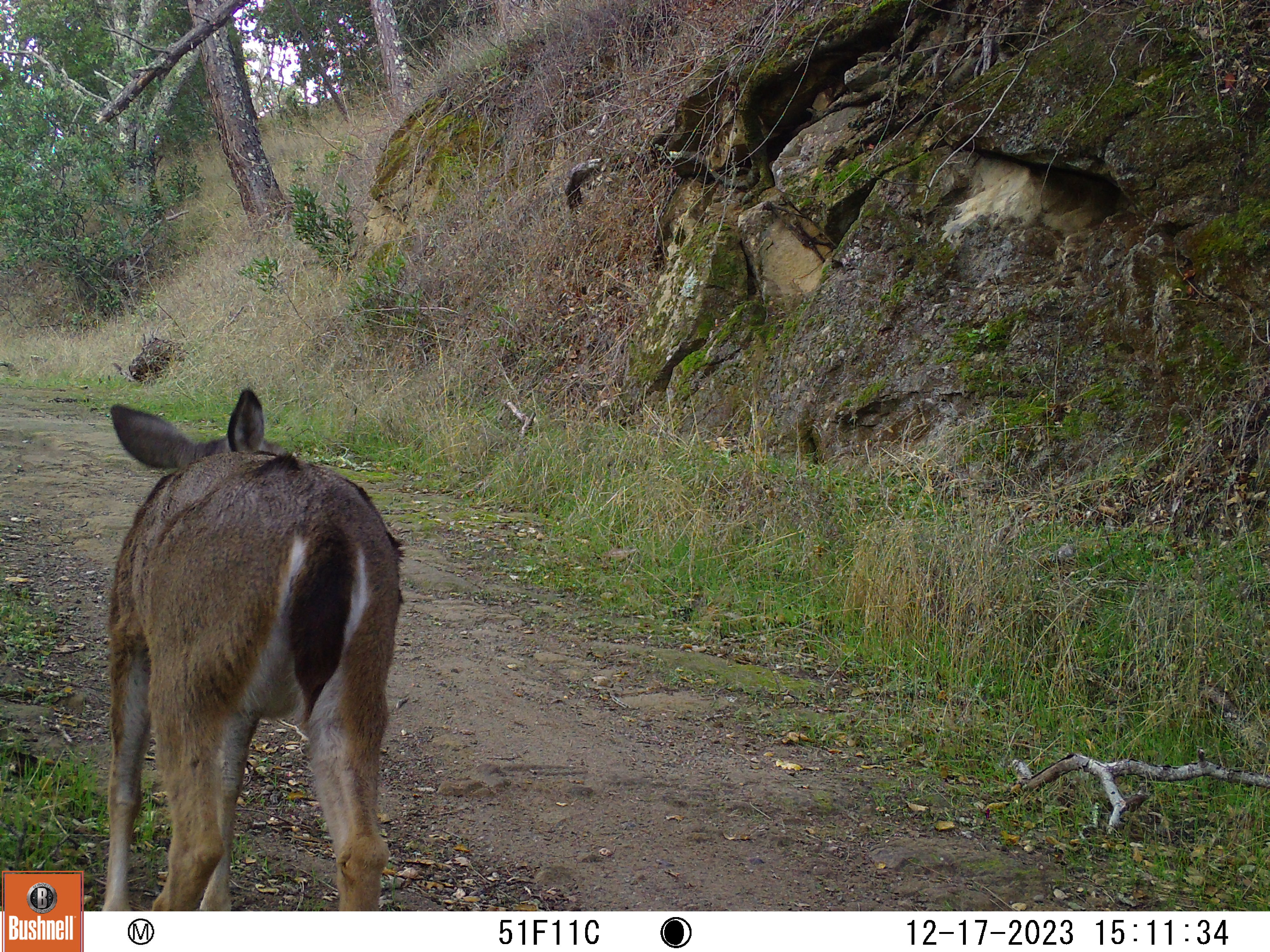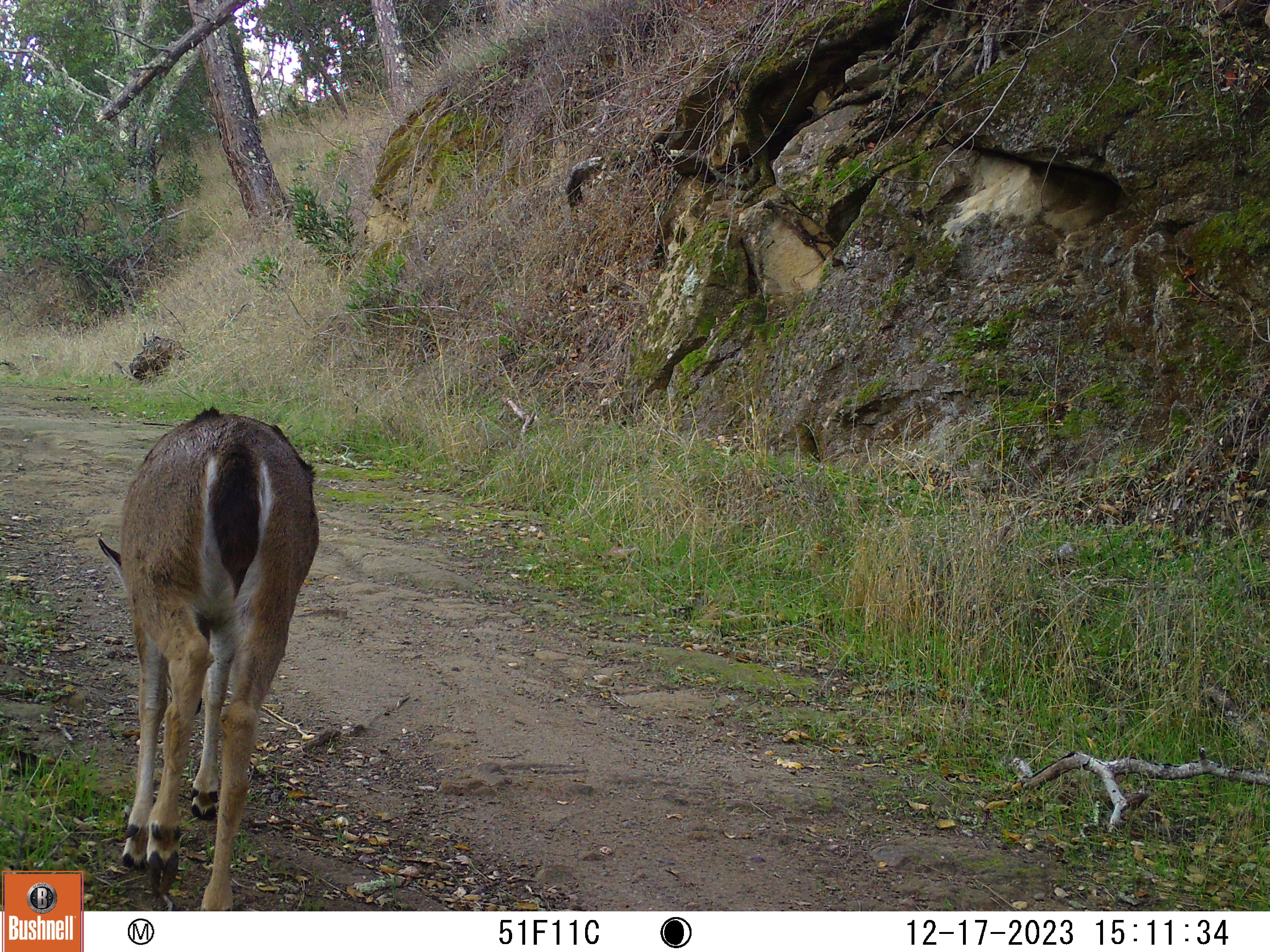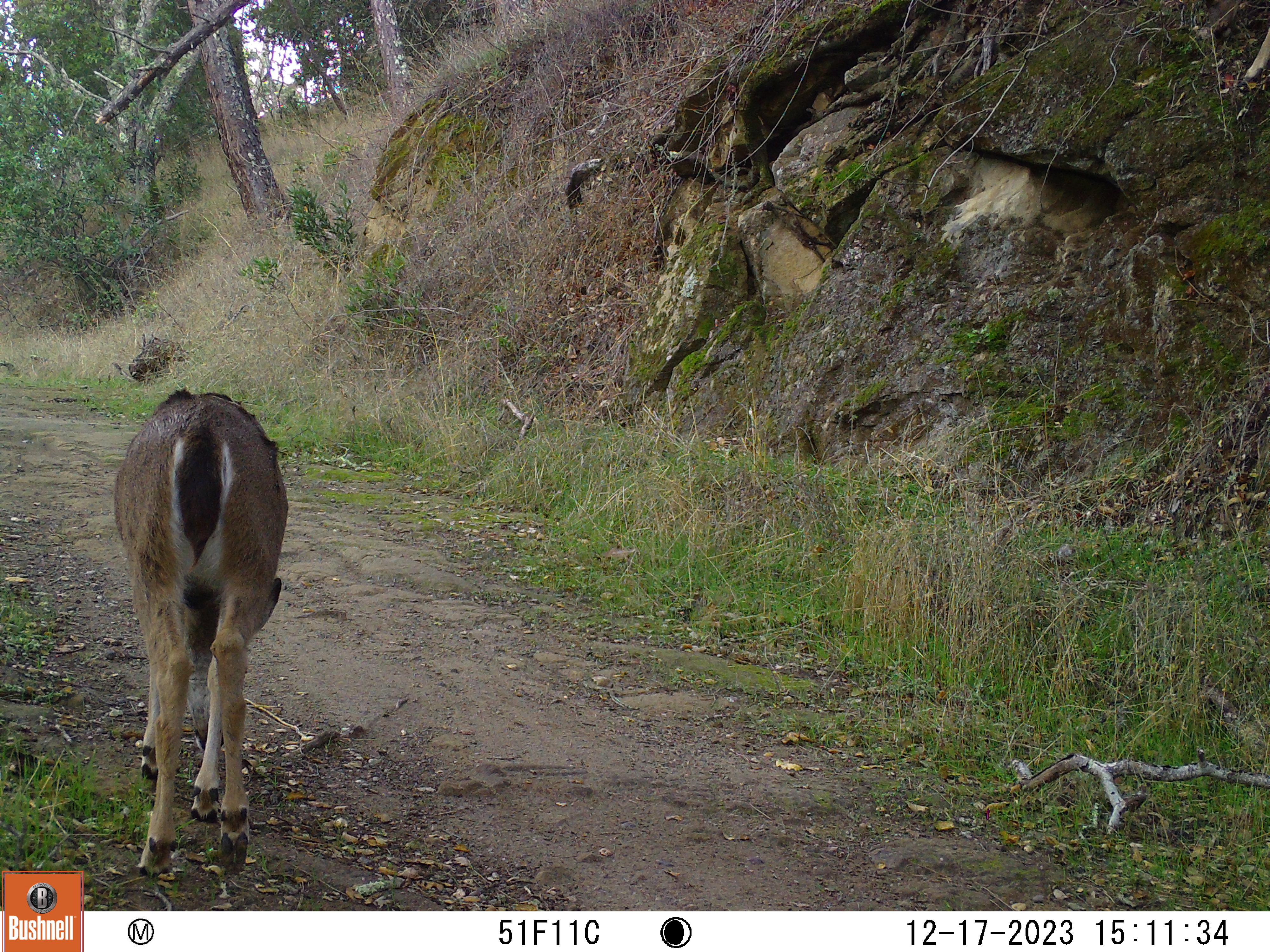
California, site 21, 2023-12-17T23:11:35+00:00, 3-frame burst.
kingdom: Animalia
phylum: Chordata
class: Mammalia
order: Artiodactyla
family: Cervidae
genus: Odocoileus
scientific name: Odocoileus hemionus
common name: mule deer